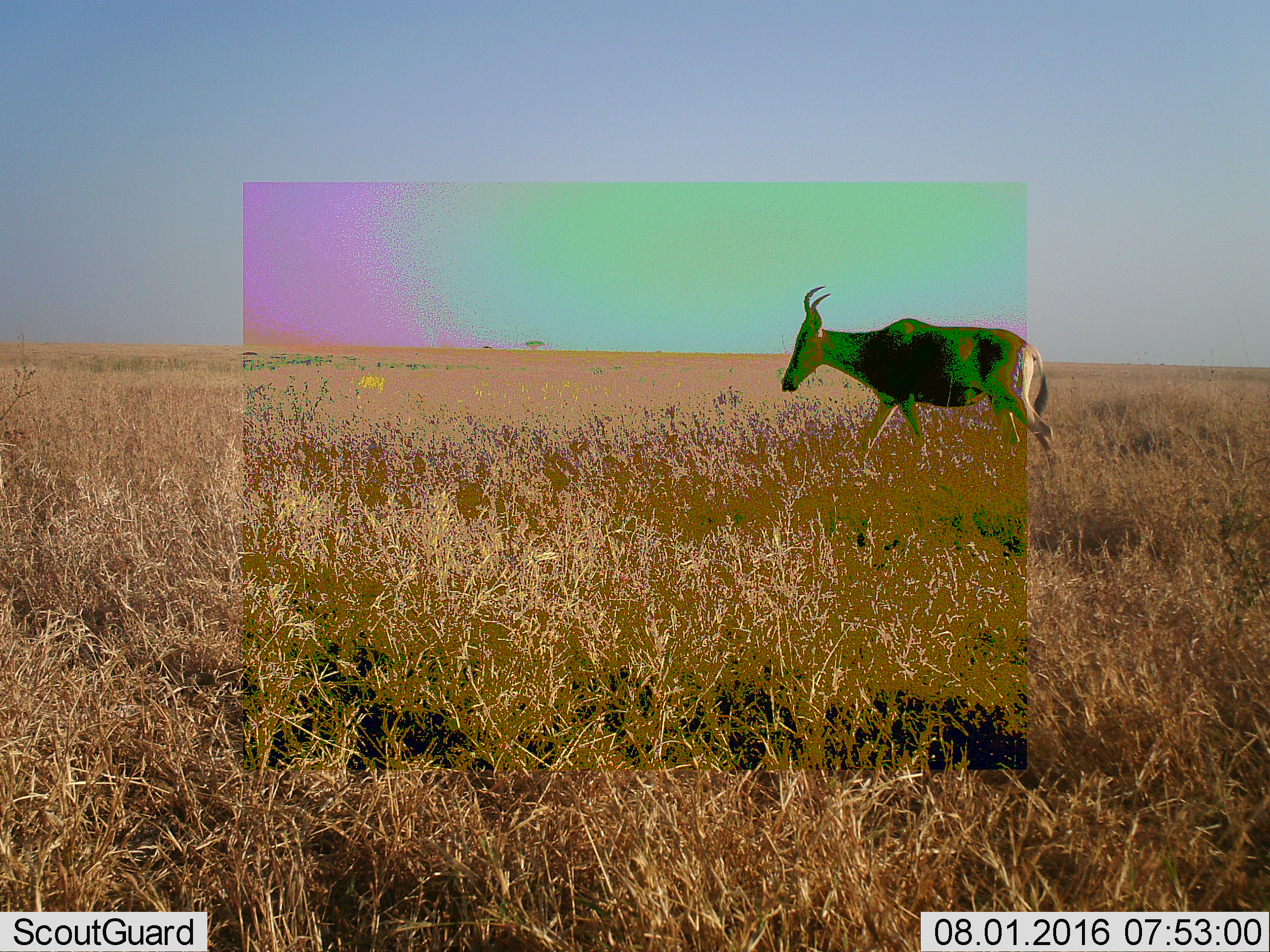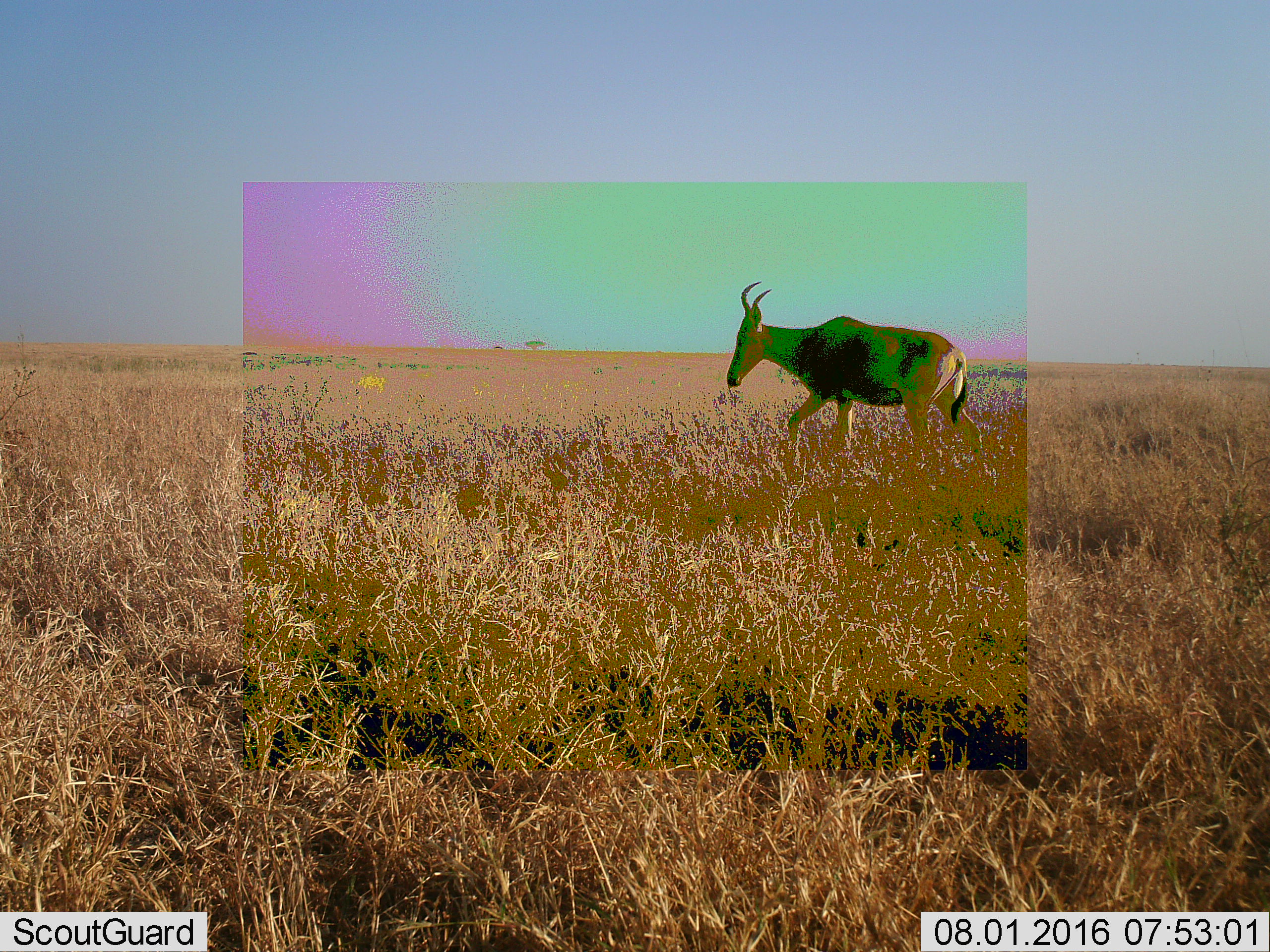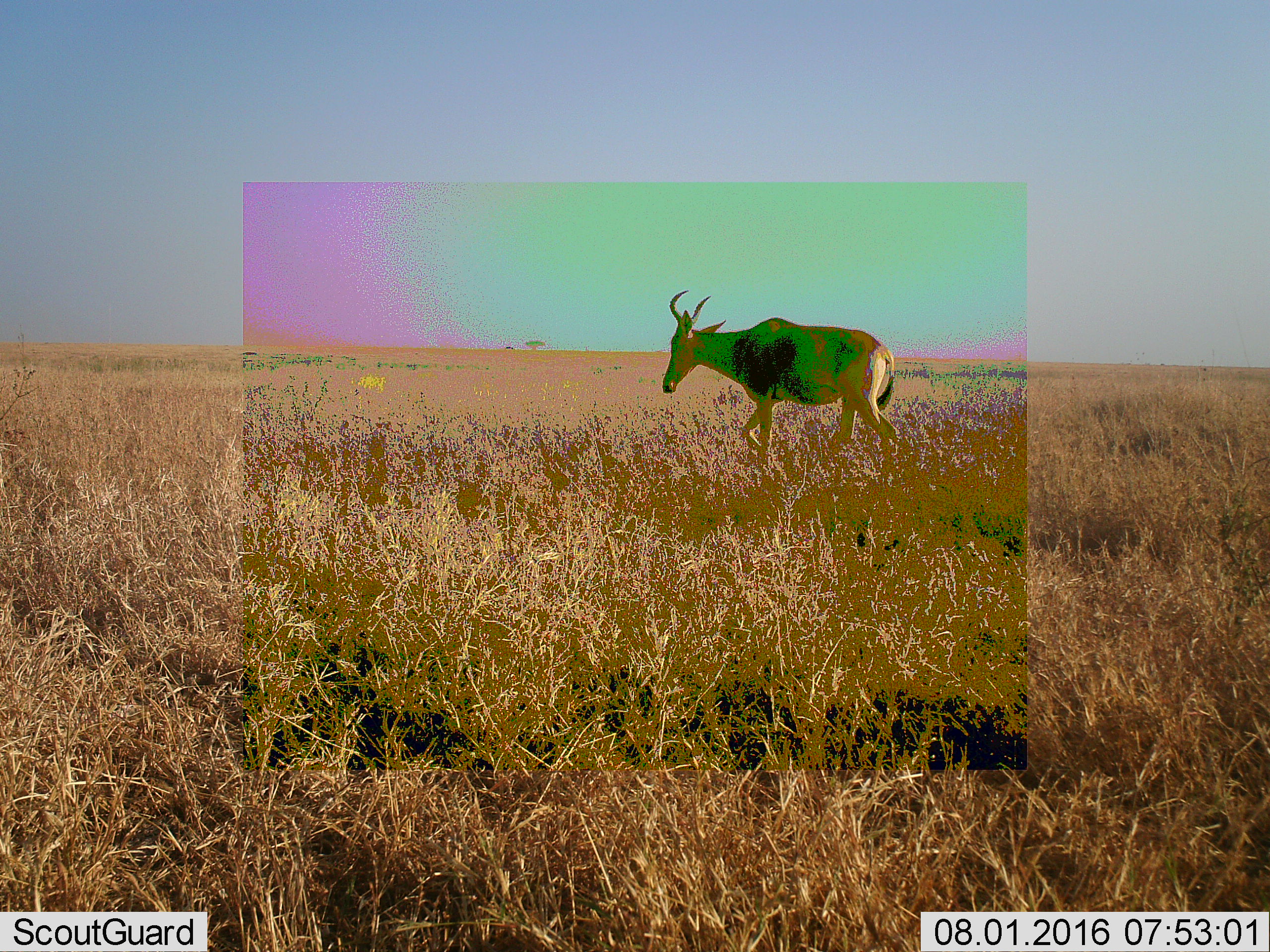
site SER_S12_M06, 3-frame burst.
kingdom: Animalia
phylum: Chordata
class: Mammalia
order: Artiodactyla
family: Bovidae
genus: Alcelaphus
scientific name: Alcelaphus buselaphus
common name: hartebeest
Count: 1.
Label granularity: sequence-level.